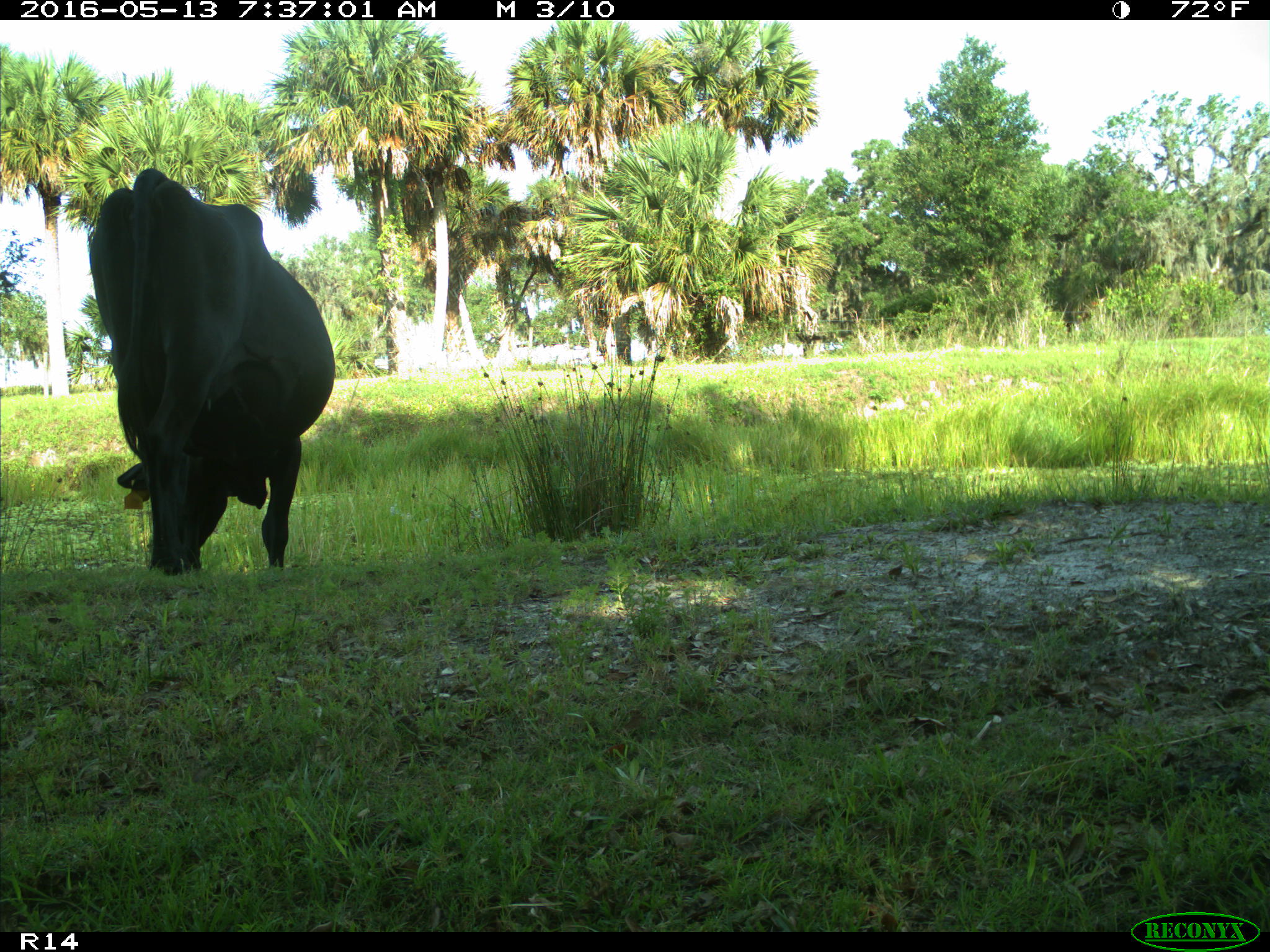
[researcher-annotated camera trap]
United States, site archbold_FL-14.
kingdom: Animalia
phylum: Chordata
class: Mammalia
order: Artiodactyla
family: Bovidae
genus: Bos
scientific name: Bos taurus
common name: domestic cow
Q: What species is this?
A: Bos taurus (domestic cow).